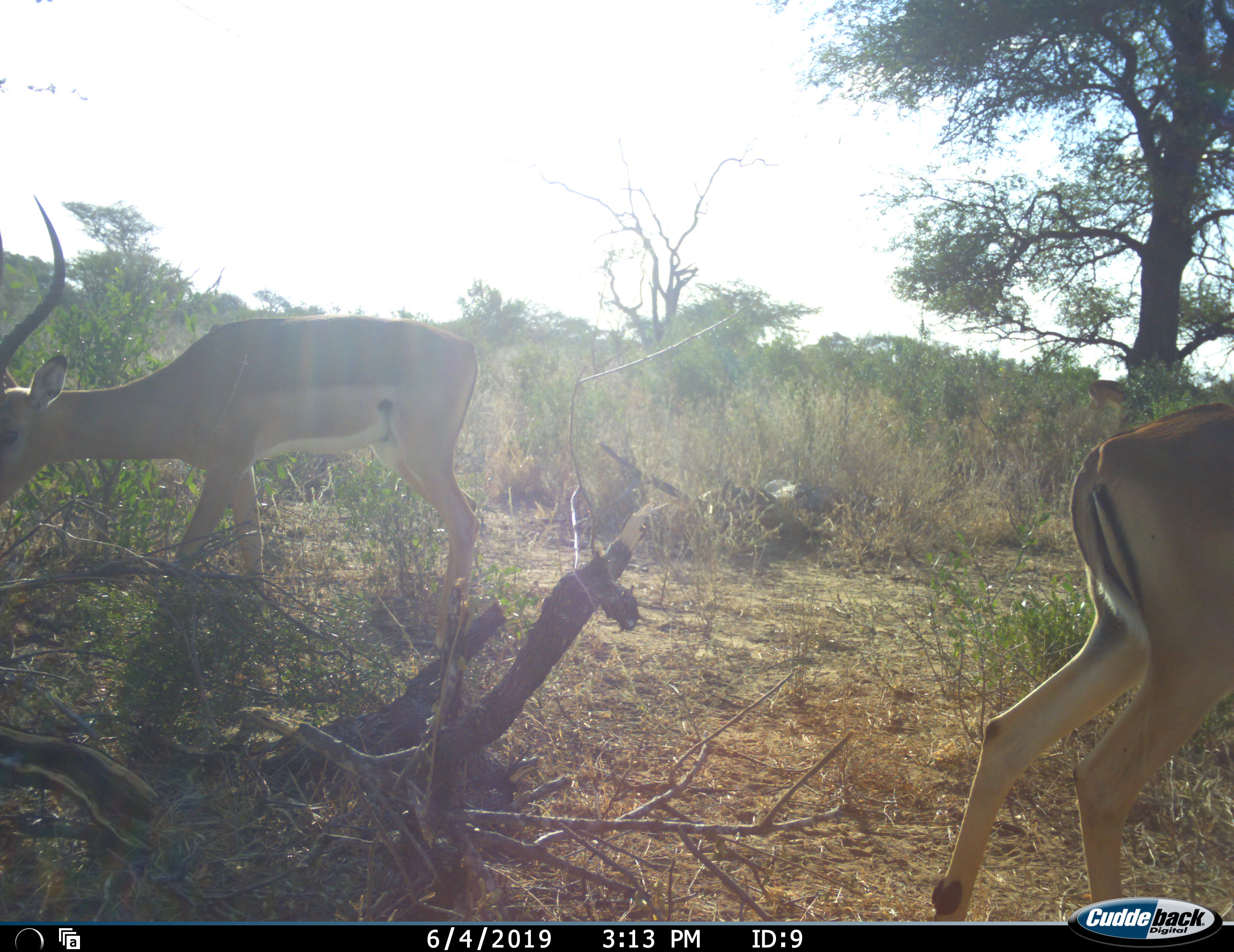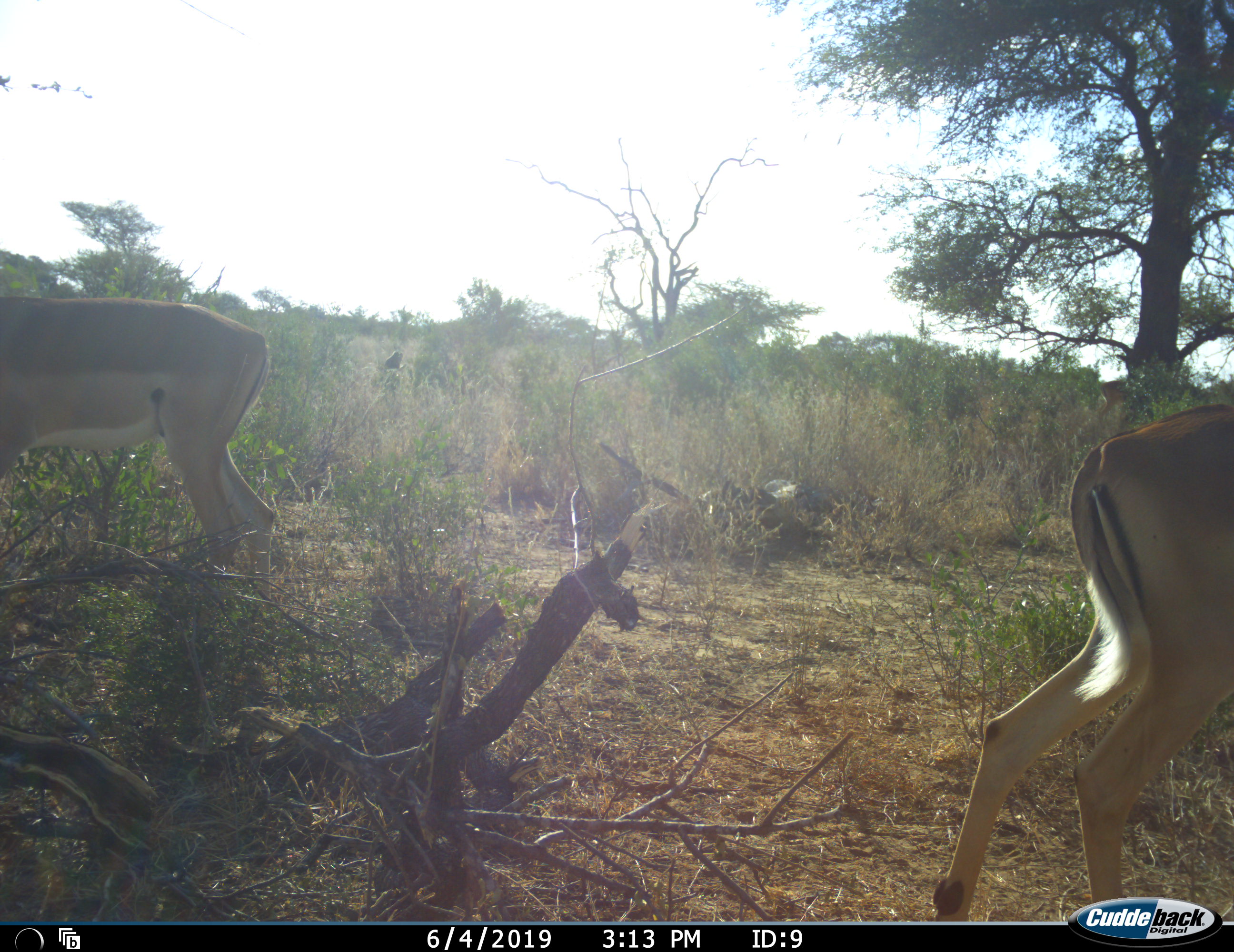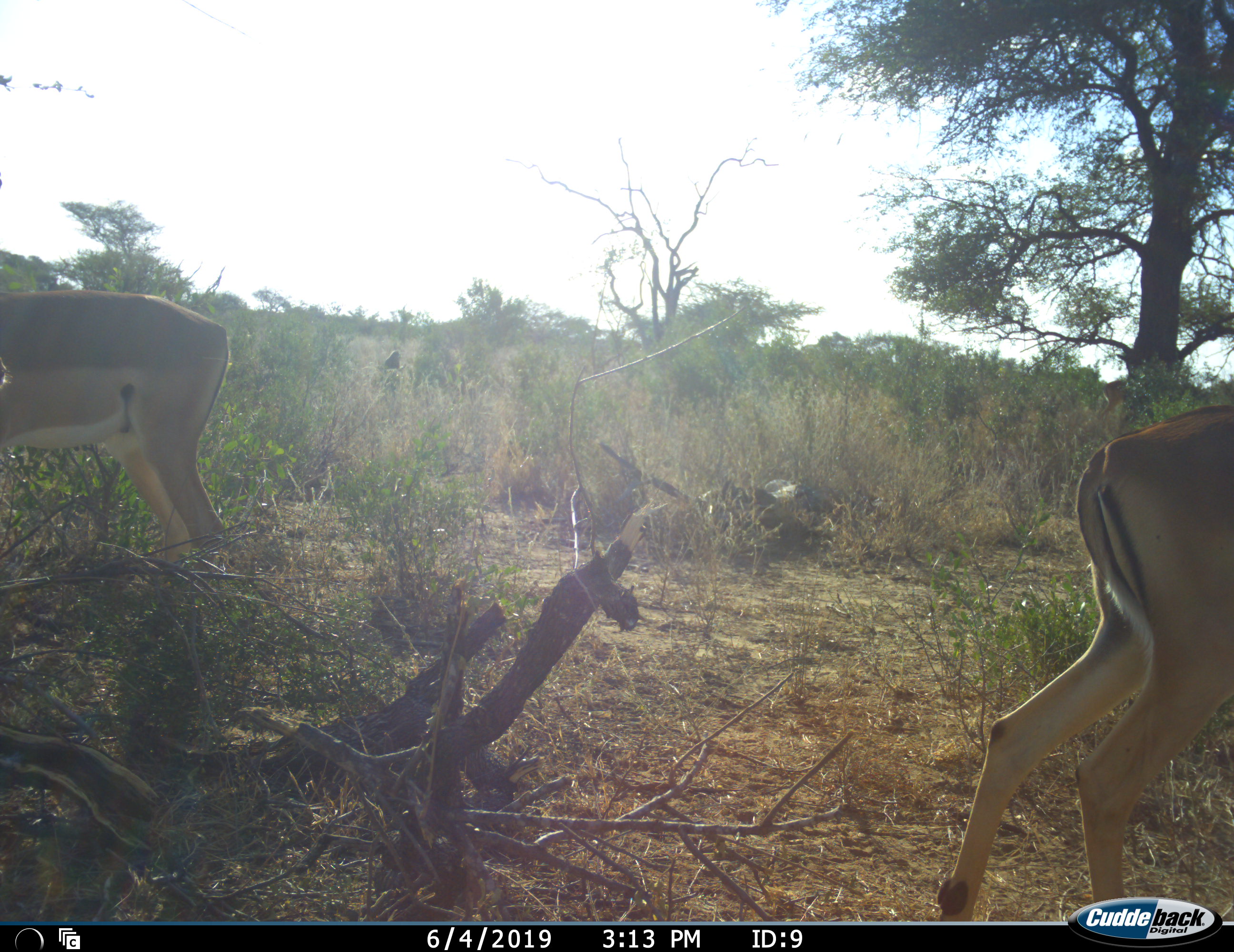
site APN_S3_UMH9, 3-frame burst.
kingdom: Animalia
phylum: Chordata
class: Mammalia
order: Artiodactyla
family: Bovidae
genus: Aepyceros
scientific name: Aepyceros melampus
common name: impala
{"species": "impala (Aepyceros melampus)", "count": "2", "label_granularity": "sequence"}